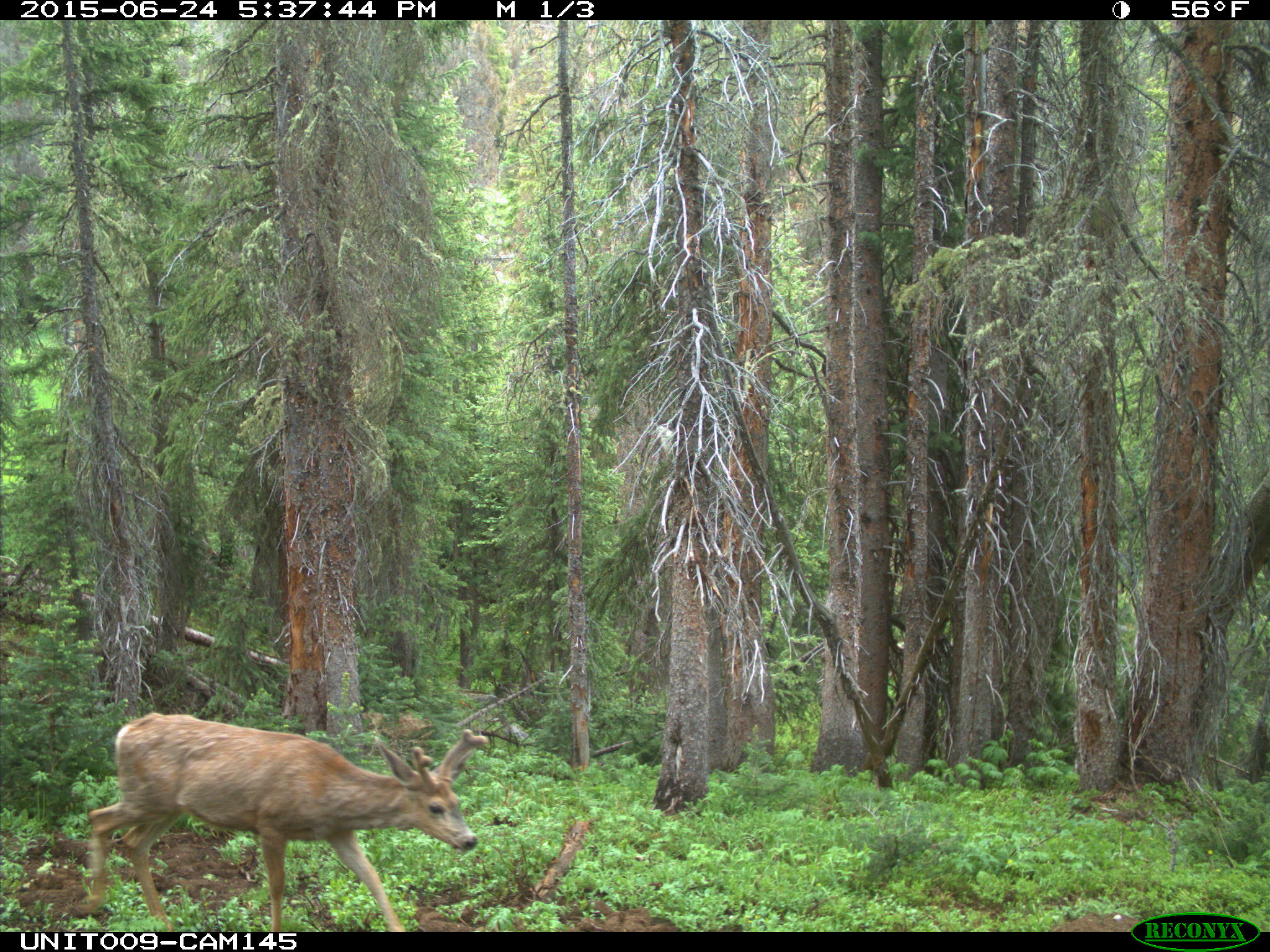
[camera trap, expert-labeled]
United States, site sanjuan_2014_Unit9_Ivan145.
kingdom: Animalia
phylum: Chordata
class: Mammalia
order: Artiodactyla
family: Cervidae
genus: Odocoileus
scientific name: Odocoileus hemionus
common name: mule deer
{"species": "Odocoileus hemionus (mule deer)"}